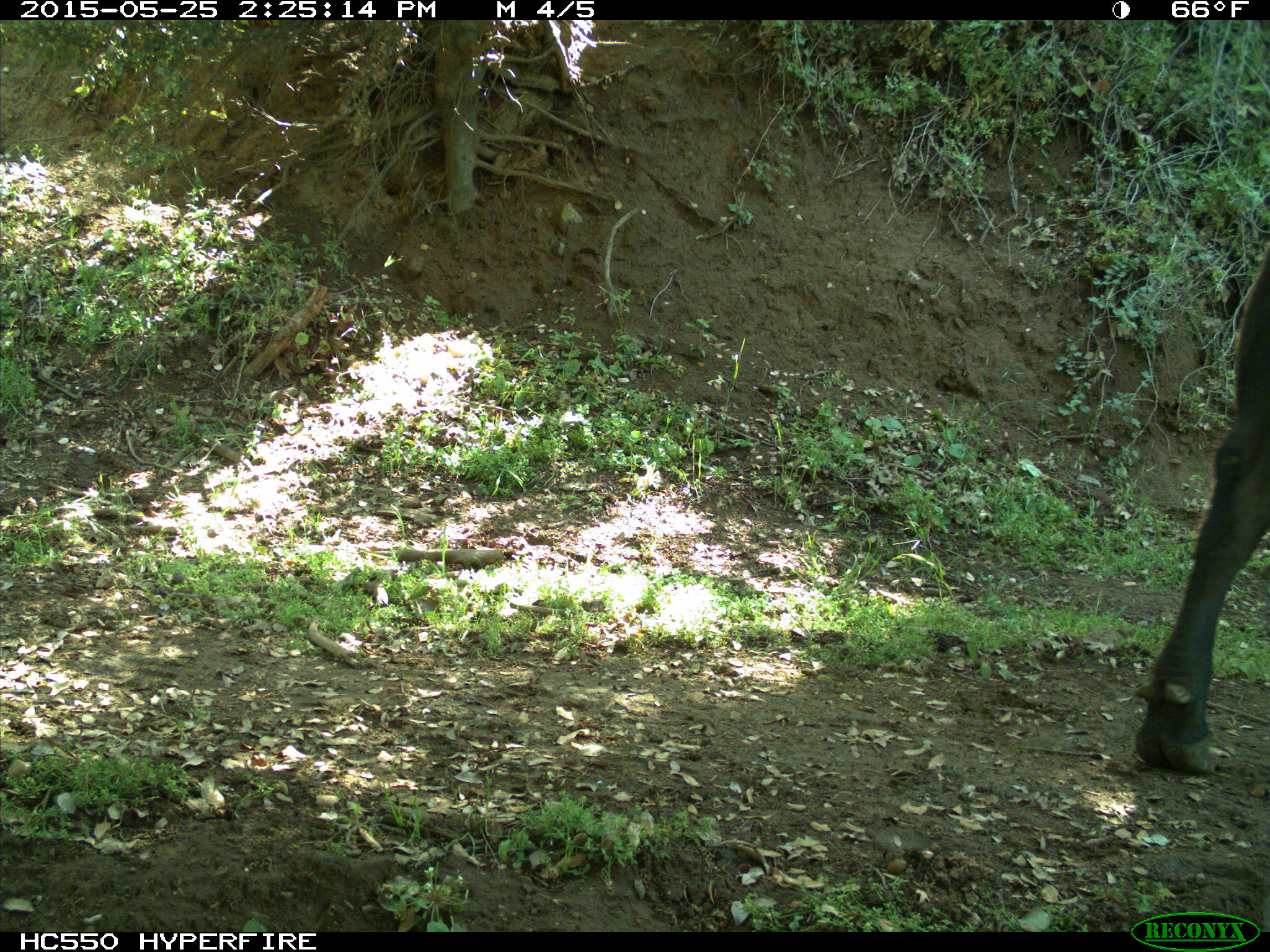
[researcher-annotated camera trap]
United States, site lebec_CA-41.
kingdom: Animalia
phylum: Chordata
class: Mammalia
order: Artiodactyla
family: Bovidae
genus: Bos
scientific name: Bos taurus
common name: domestic cow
Bos taurus (domestic cow).